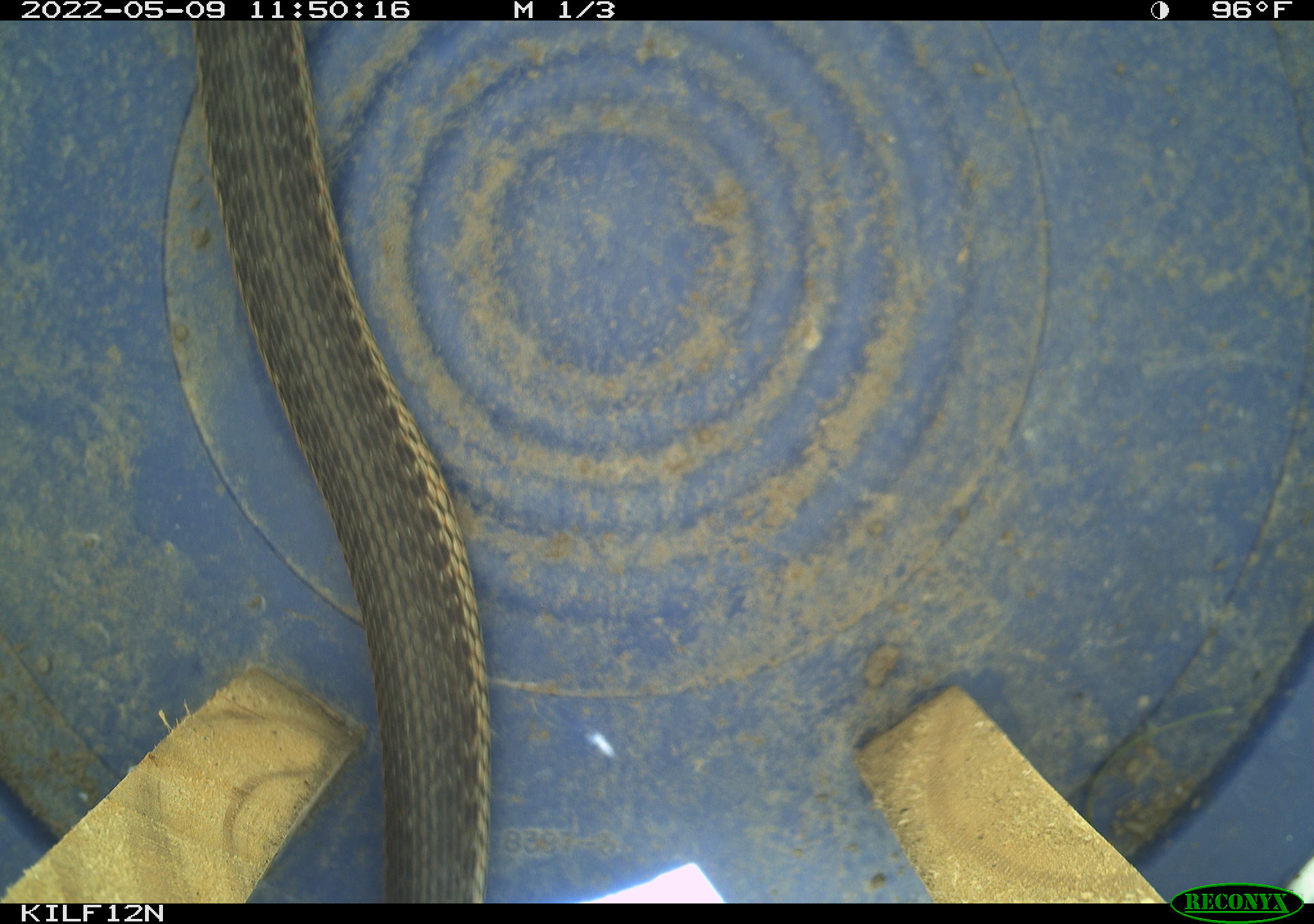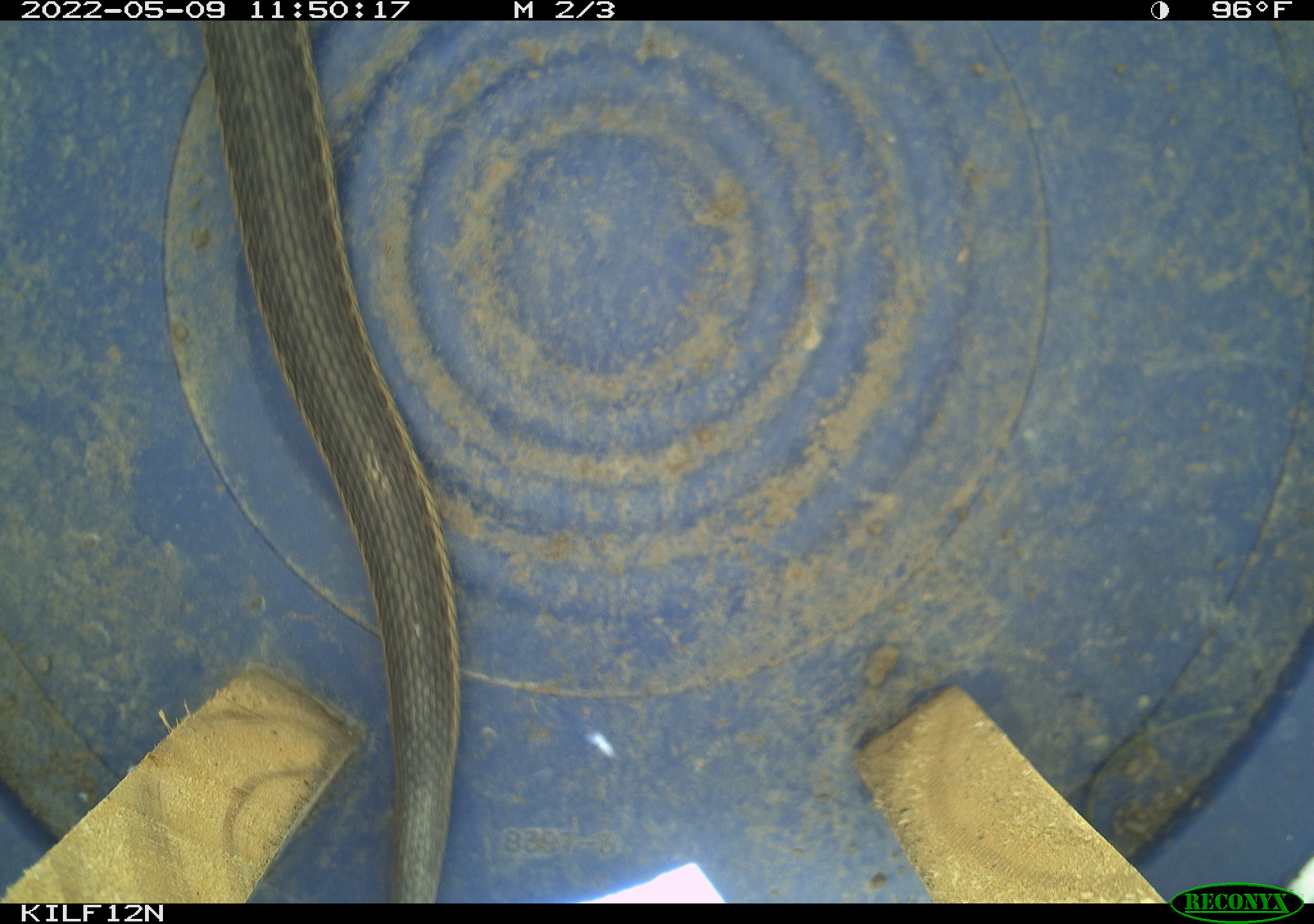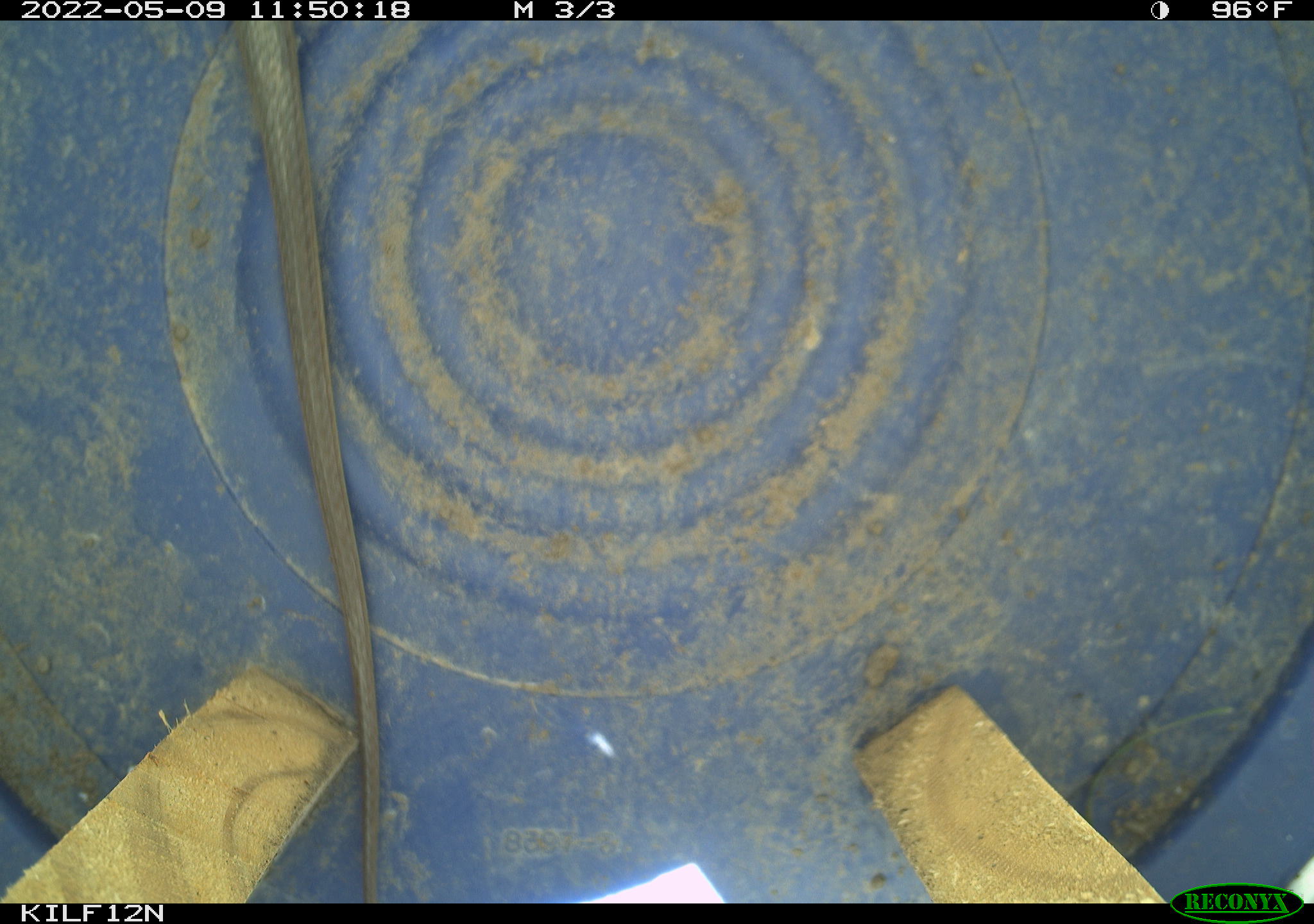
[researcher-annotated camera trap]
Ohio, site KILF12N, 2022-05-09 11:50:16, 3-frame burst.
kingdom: Animalia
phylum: Chordata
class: Reptilia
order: Squamata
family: Colubridae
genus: Thamnophis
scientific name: Thamnophis sirtalis sirtalis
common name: eastern gartersnake